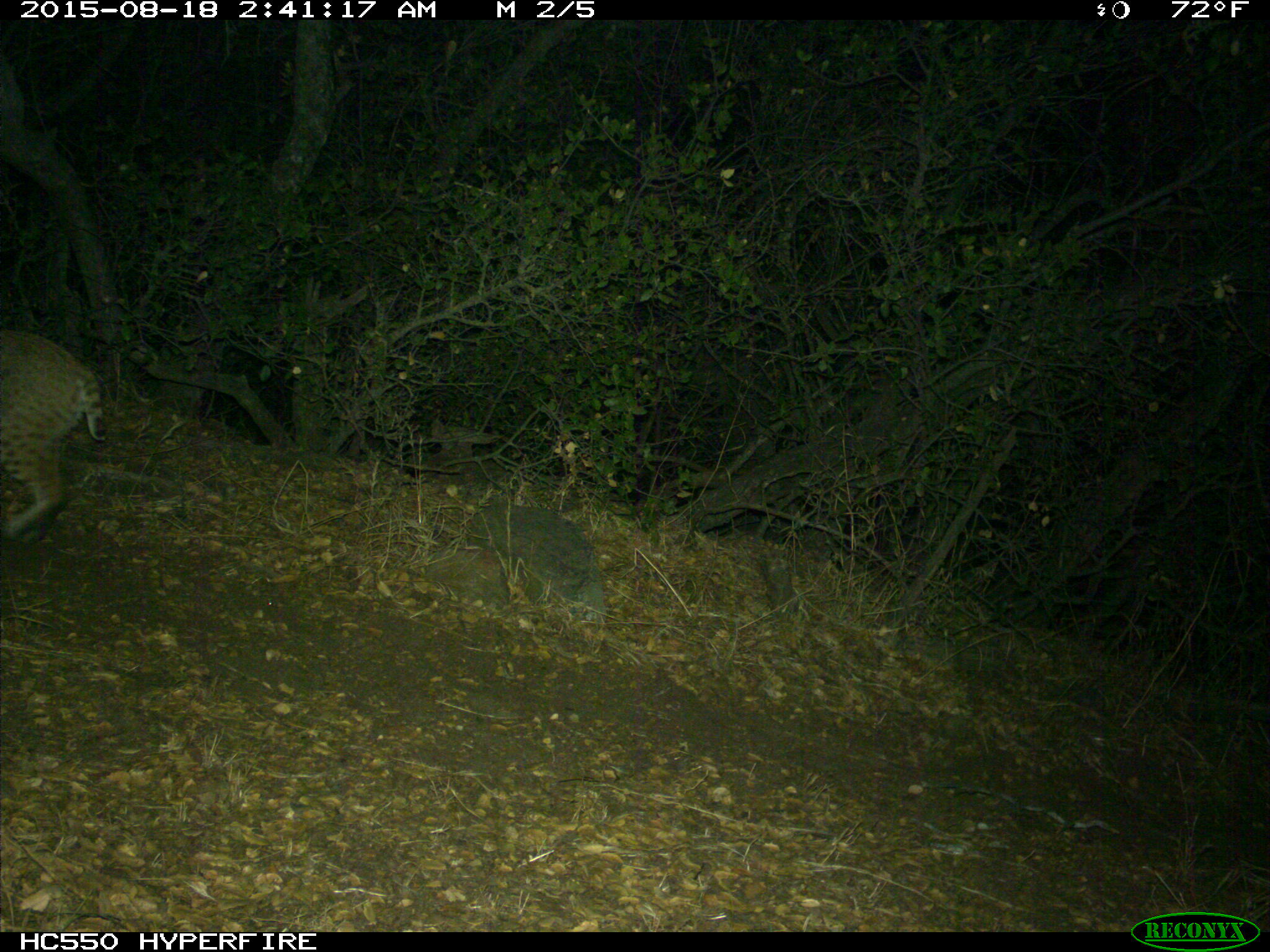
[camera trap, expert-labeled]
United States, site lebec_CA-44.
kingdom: Animalia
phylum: Chordata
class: Mammalia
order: Carnivora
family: Felidae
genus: Lynx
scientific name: Lynx rufus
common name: bobcat